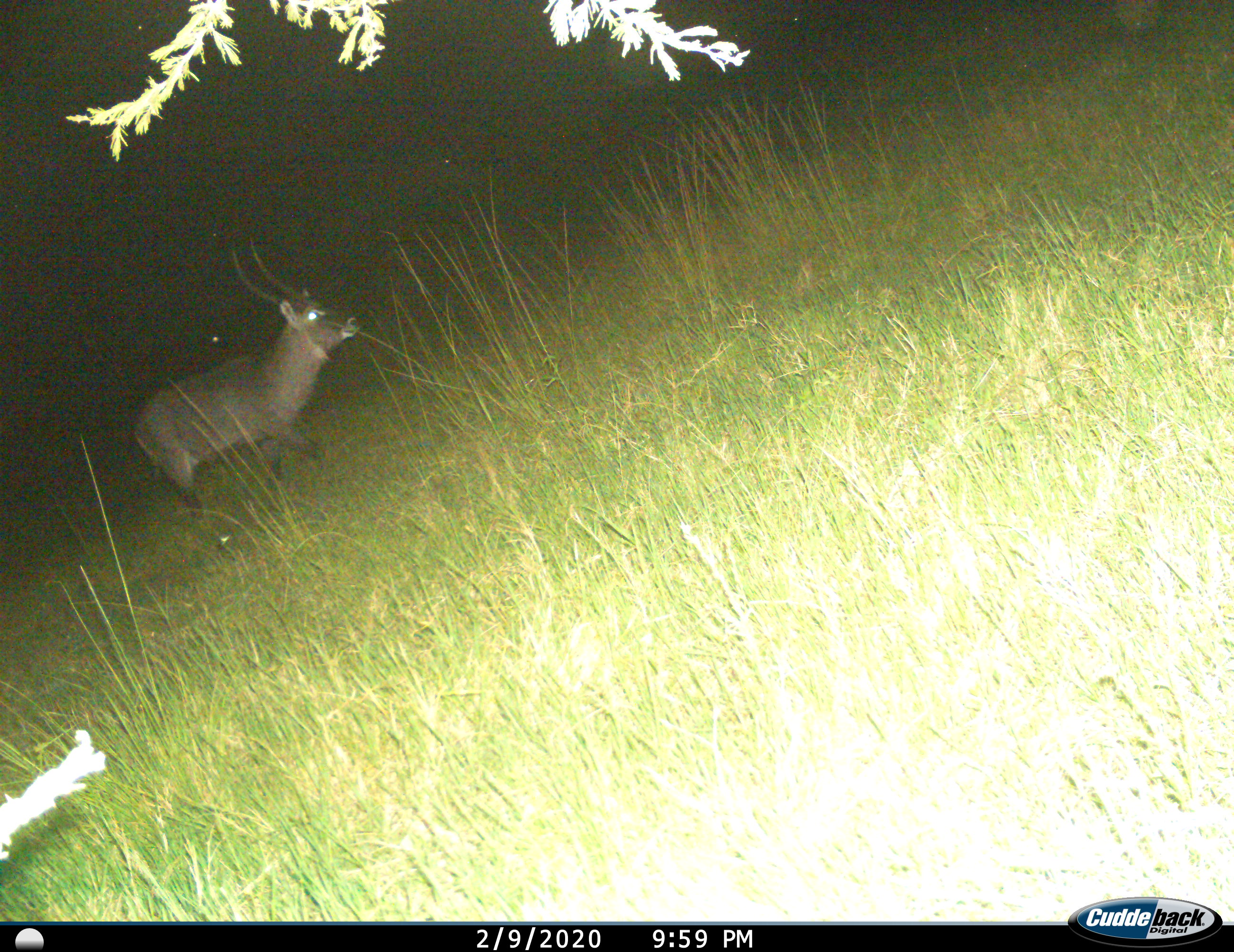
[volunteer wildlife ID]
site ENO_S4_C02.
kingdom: Animalia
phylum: Chordata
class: Mammalia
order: Artiodactyla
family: Bovidae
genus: Kobus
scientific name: Kobus ellipsiprymnus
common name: waterbuck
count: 1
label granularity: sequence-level